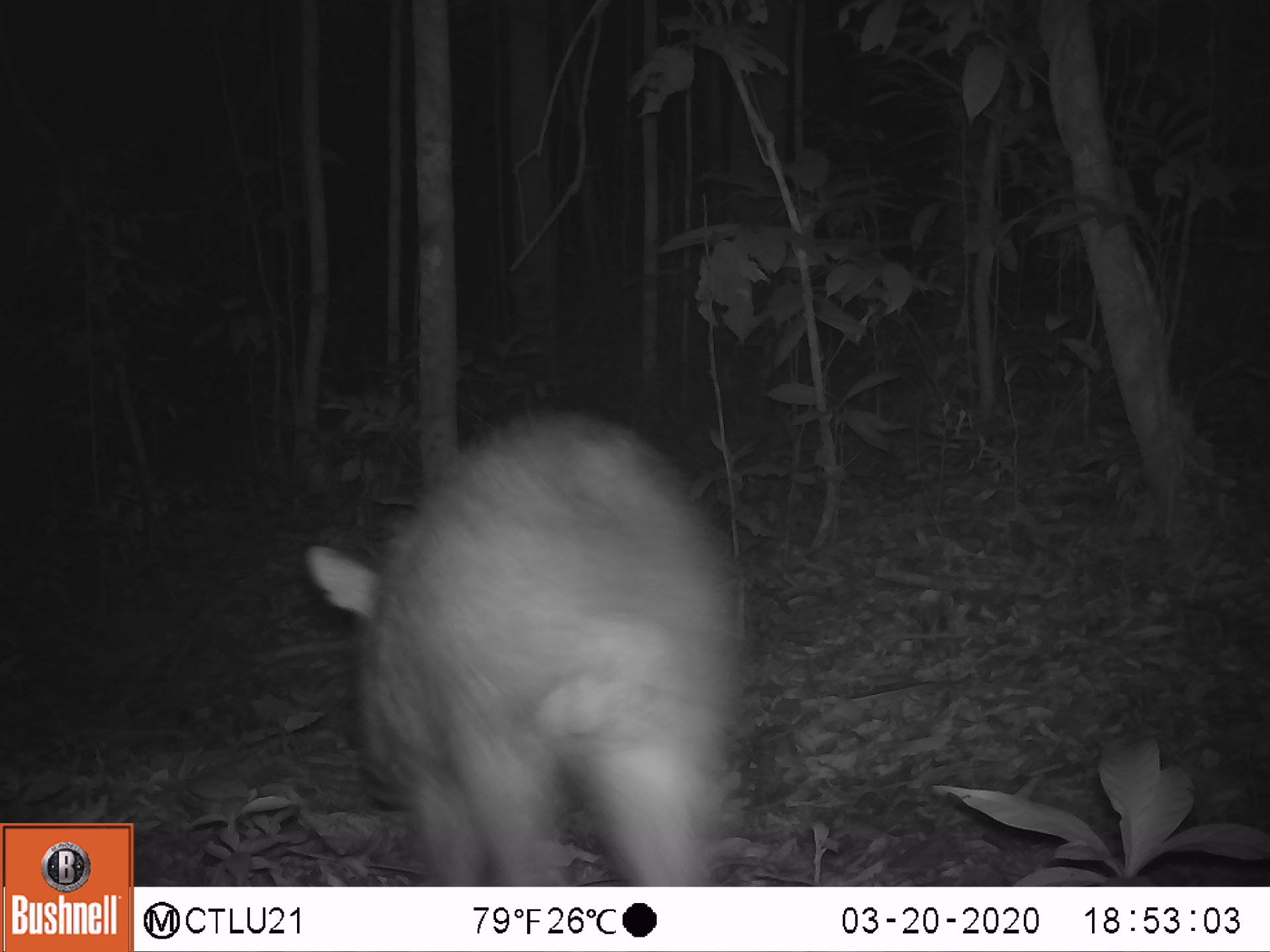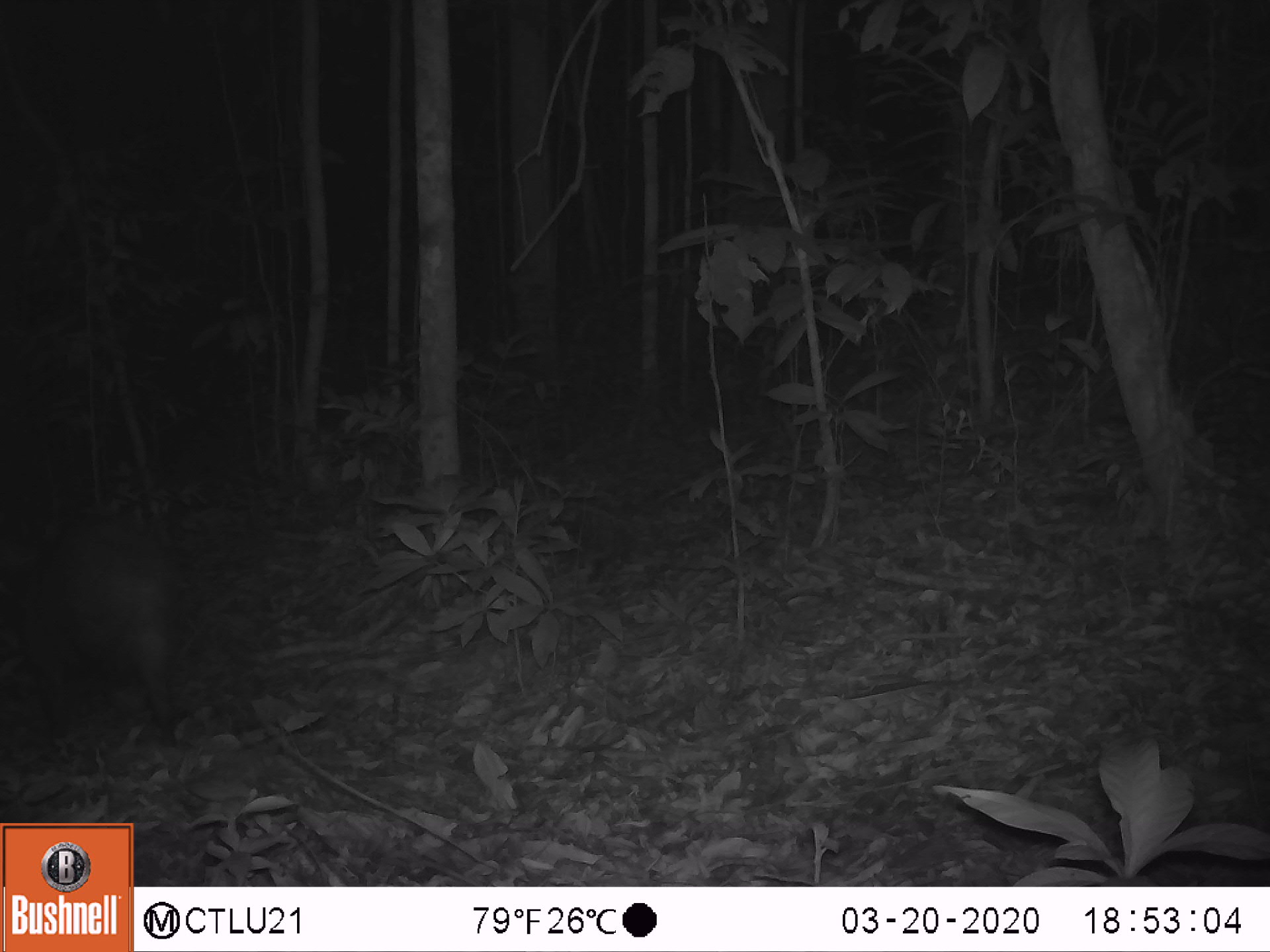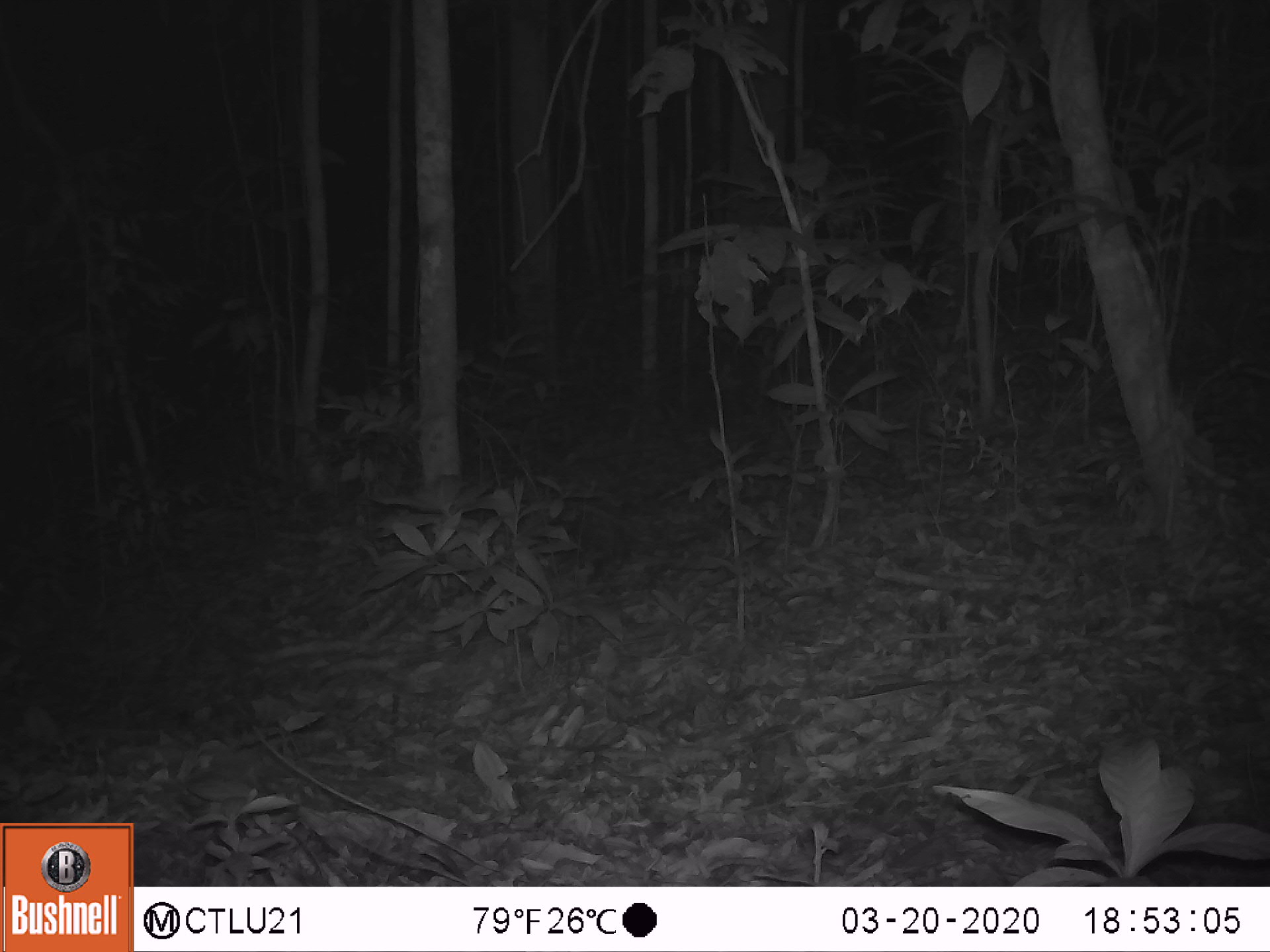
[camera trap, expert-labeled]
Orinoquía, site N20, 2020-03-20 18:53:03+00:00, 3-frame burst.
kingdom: Animalia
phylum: Chordata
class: Mammalia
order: Artiodactyla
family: Tayassuidae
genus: Pecari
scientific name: Pecari tajacu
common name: collared peccary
Collared peccary (Pecari tajacu).